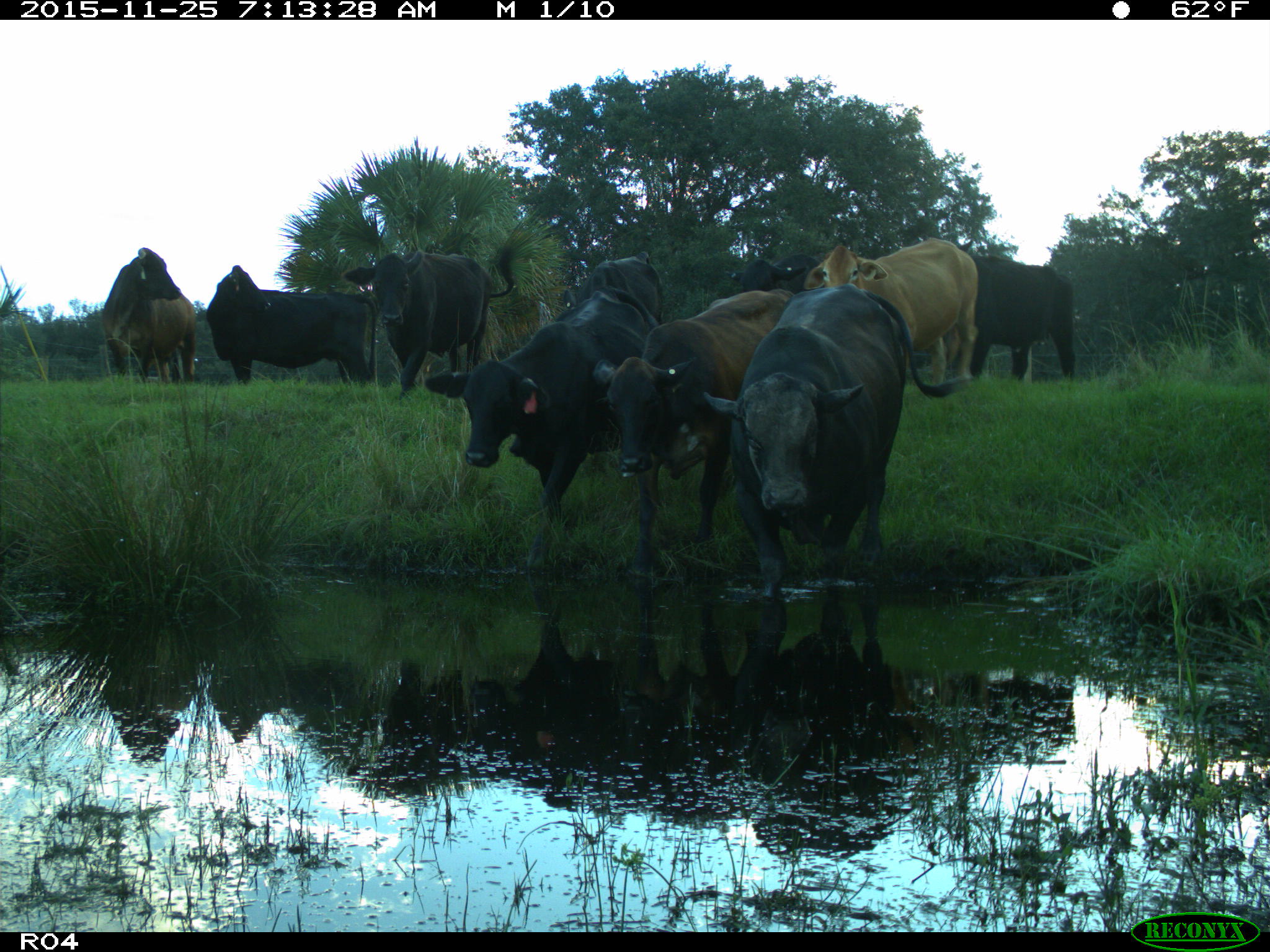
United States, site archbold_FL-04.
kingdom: Animalia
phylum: Chordata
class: Mammalia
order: Artiodactyla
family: Bovidae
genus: Bos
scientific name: Bos taurus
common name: domestic cow